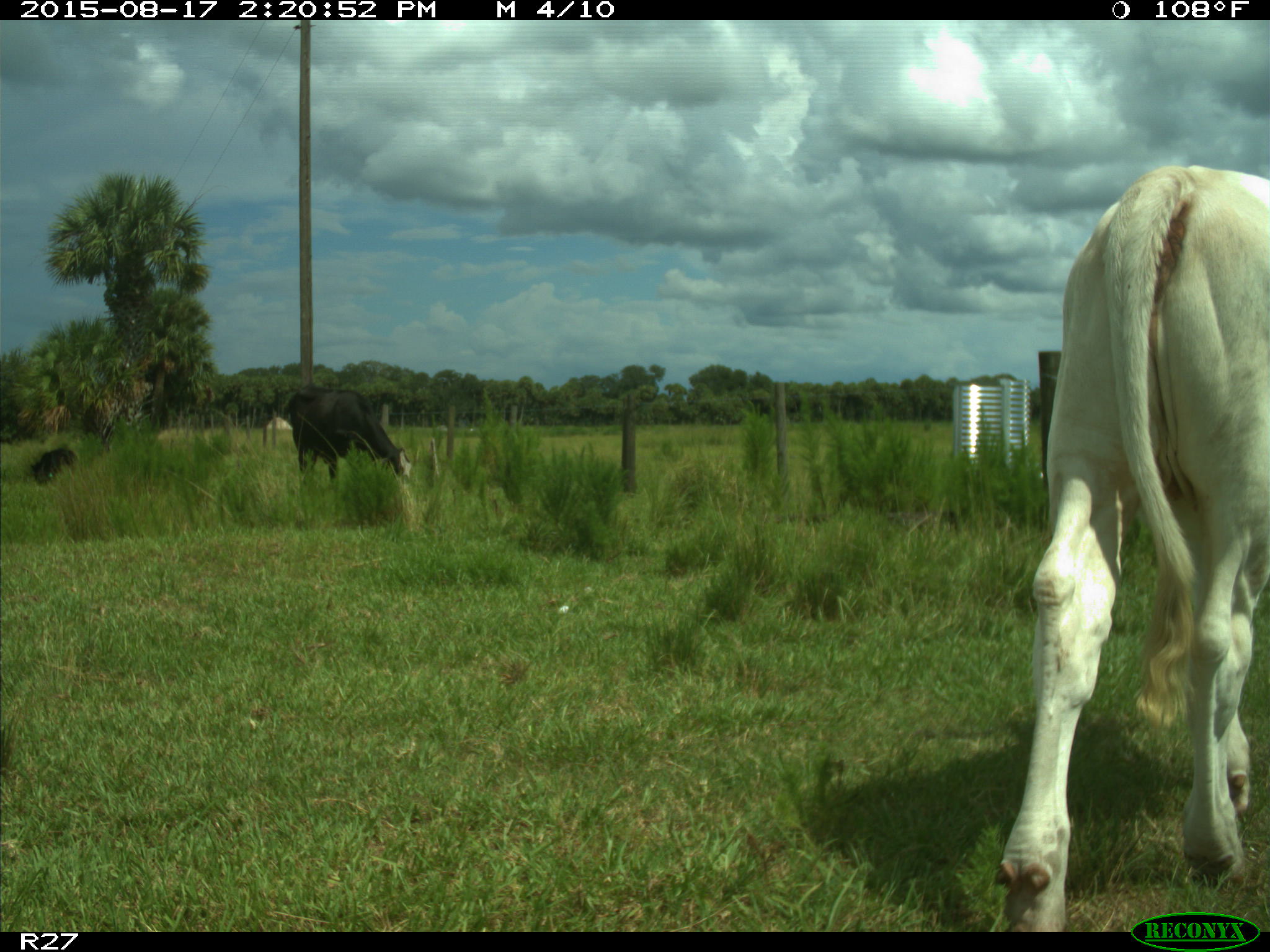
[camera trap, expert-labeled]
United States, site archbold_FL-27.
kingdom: Animalia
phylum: Chordata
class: Mammalia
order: Artiodactyla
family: Bovidae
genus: Bos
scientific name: Bos taurus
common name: domestic cow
Bos taurus (domestic cow).